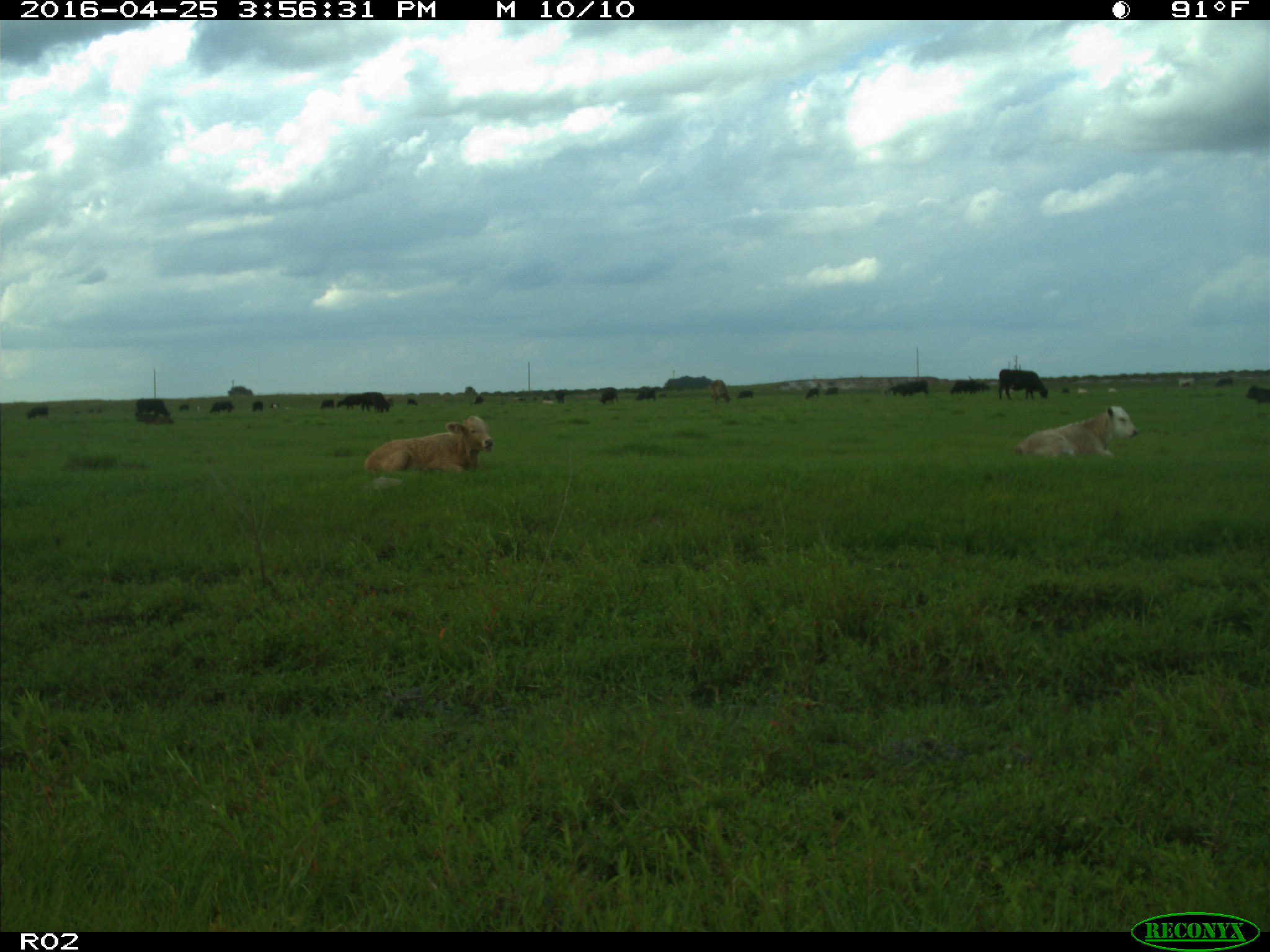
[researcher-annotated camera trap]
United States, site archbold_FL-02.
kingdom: Animalia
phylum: Chordata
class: Mammalia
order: Artiodactyla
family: Bovidae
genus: Bos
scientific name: Bos taurus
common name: domestic cow